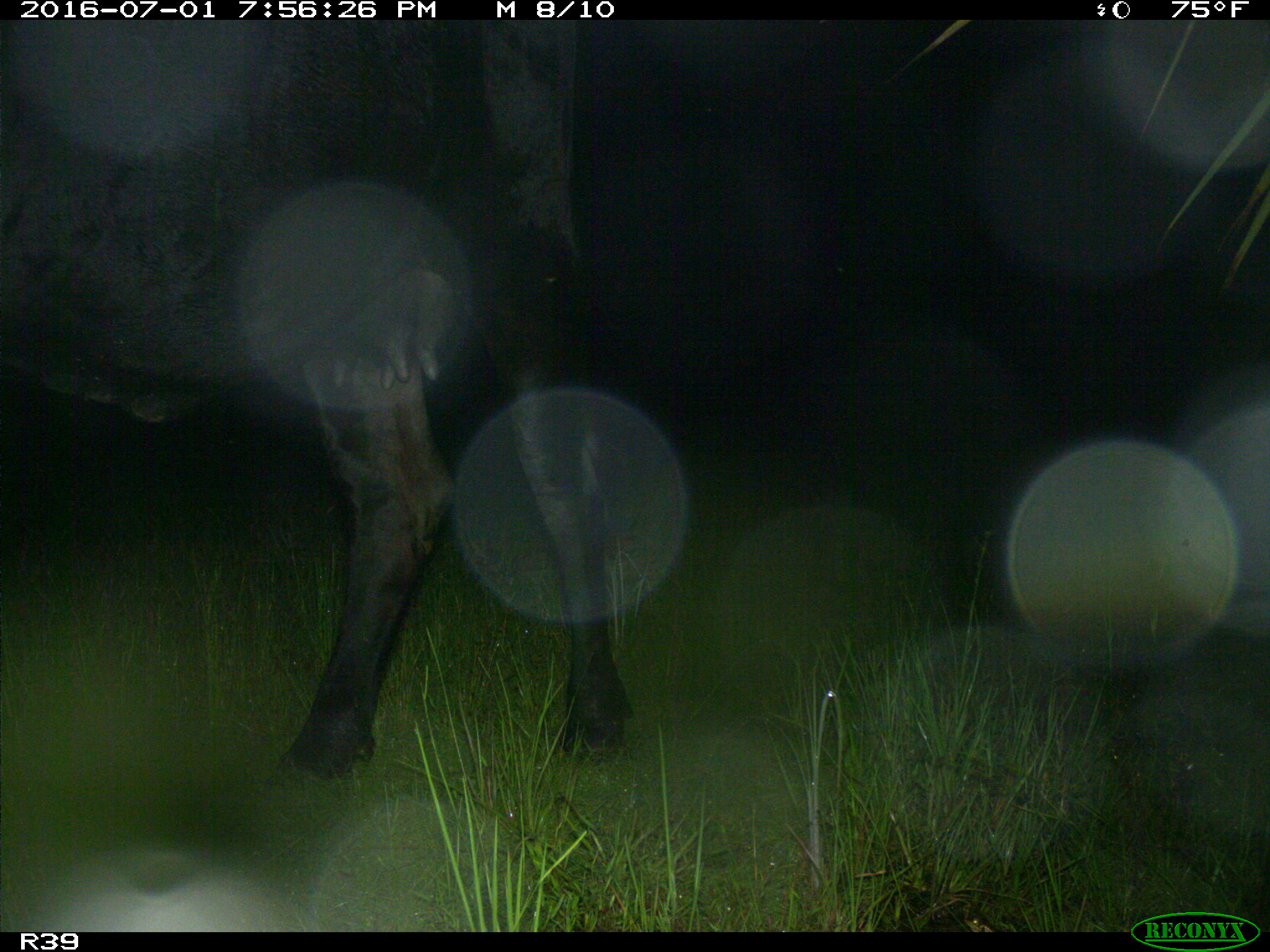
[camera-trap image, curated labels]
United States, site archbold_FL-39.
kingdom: Animalia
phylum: Chordata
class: Mammalia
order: Artiodactyla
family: Bovidae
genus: Bos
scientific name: Bos taurus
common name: domestic cow